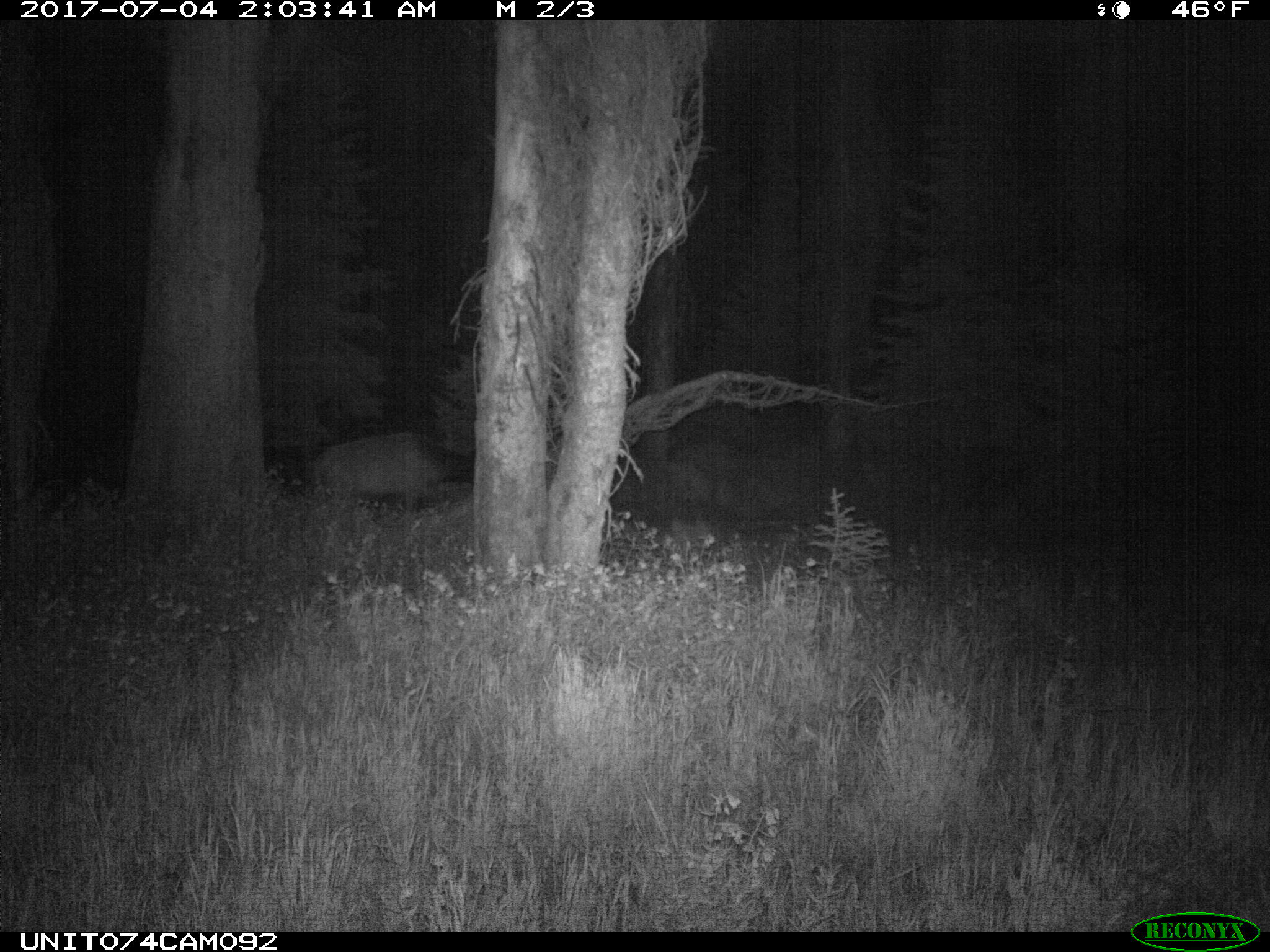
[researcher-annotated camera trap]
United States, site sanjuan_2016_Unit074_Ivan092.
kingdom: Animalia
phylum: Chordata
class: Mammalia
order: Artiodactyla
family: Cervidae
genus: Cervus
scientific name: Cervus elaphus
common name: red deer